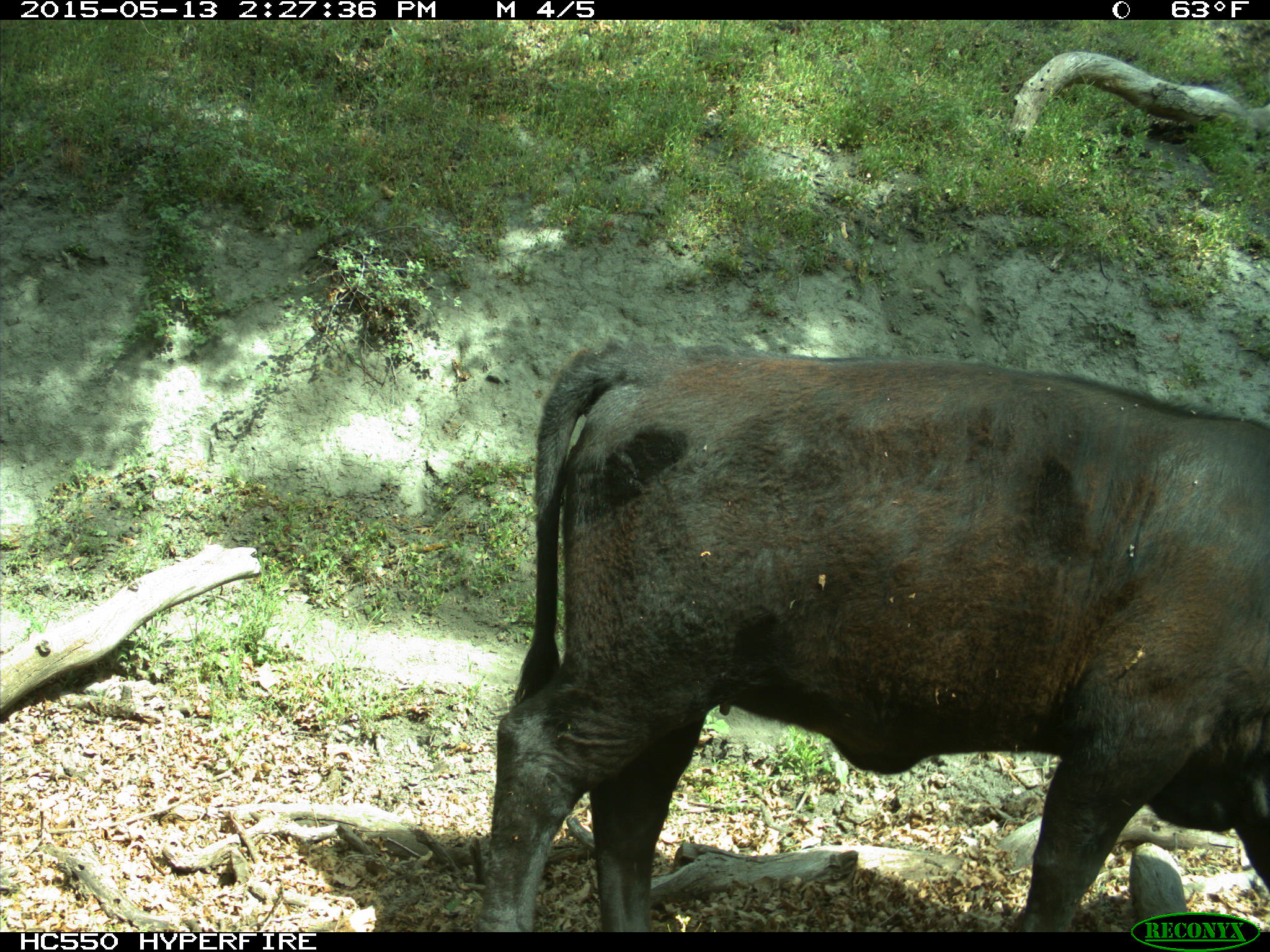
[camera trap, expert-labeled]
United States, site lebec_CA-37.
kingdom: Animalia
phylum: Chordata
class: Mammalia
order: Artiodactyla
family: Bovidae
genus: Bos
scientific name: Bos taurus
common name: domestic cow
Bos taurus (domestic cow).